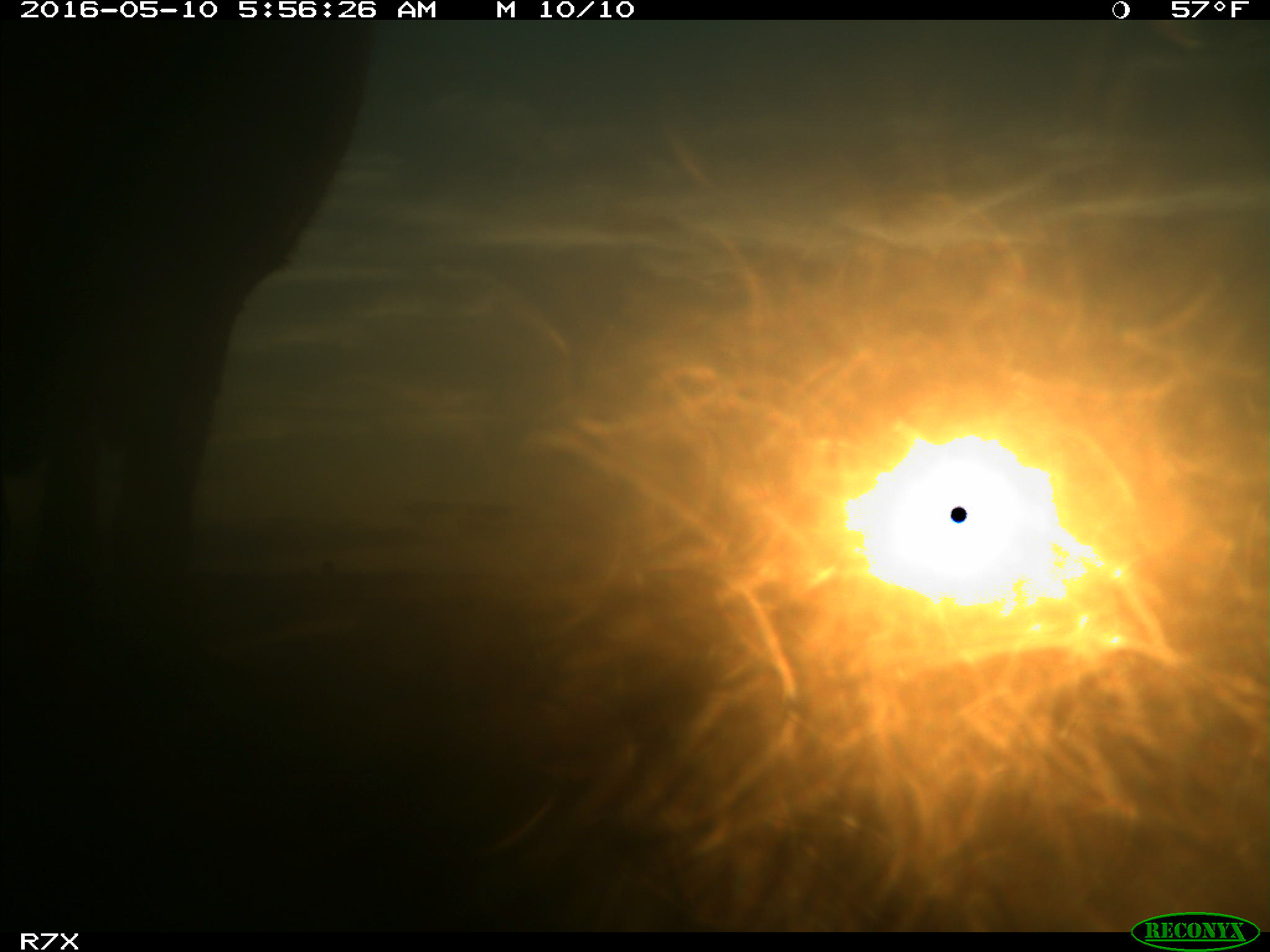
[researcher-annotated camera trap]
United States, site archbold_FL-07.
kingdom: Animalia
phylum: Chordata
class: Mammalia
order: Artiodactyla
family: Bovidae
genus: Bos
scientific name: Bos taurus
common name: domestic cow